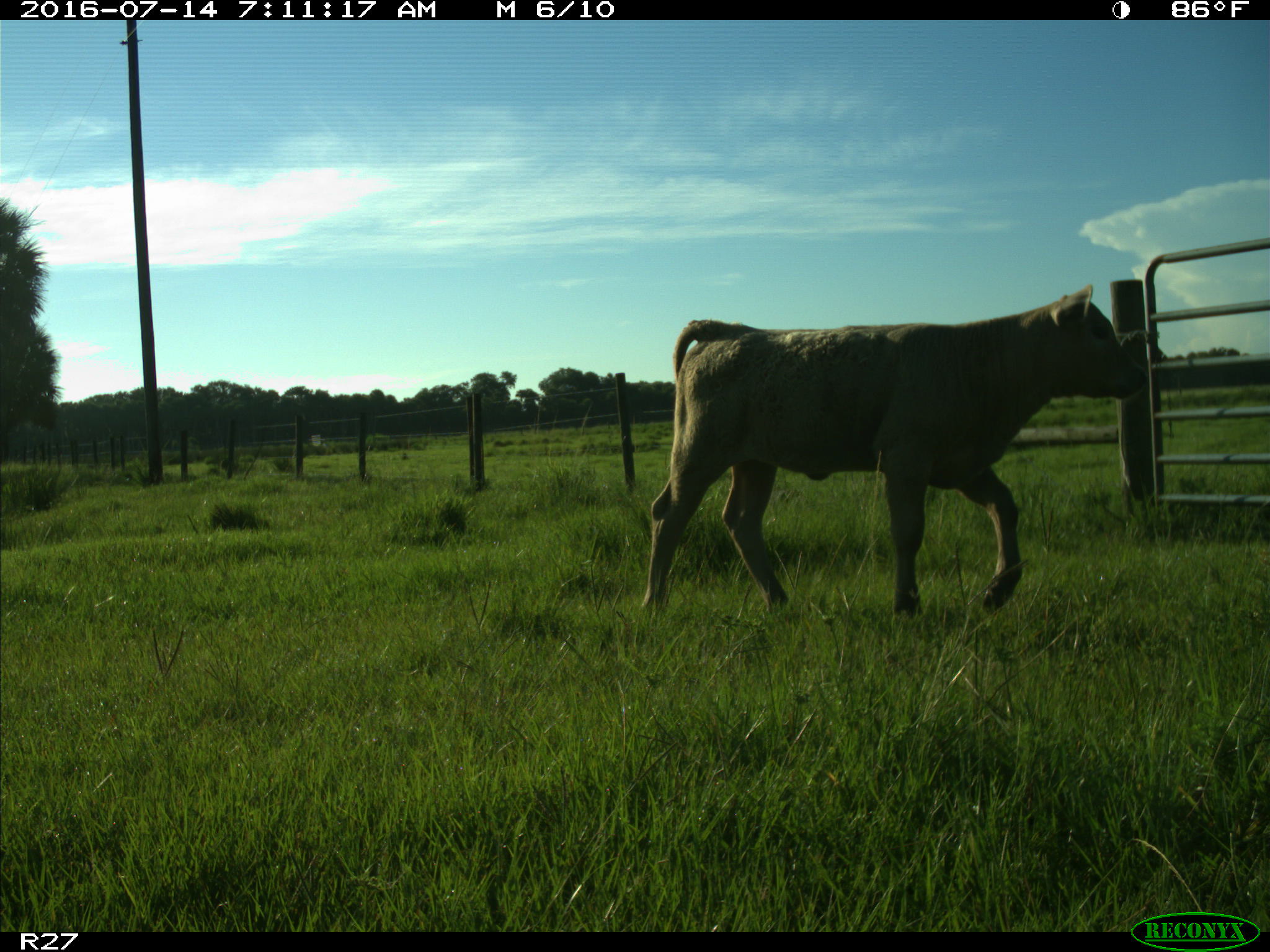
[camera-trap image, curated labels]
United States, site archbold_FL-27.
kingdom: Animalia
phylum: Chordata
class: Mammalia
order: Artiodactyla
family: Bovidae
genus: Bos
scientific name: Bos taurus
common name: domestic cow